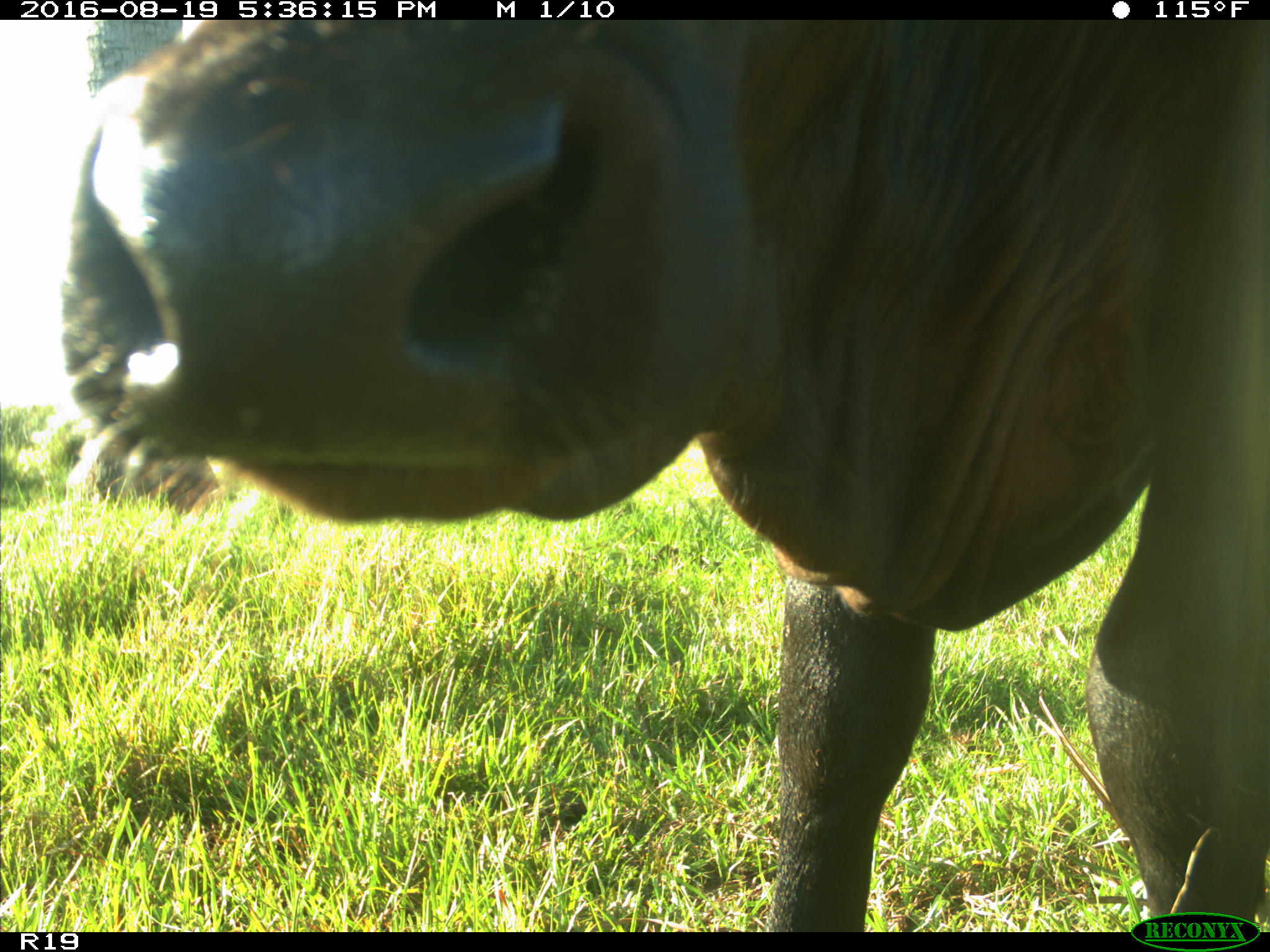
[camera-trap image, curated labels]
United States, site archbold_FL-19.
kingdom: Animalia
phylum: Chordata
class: Mammalia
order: Artiodactyla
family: Bovidae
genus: Bos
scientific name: Bos taurus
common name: domestic cow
Bos taurus (domestic cow).